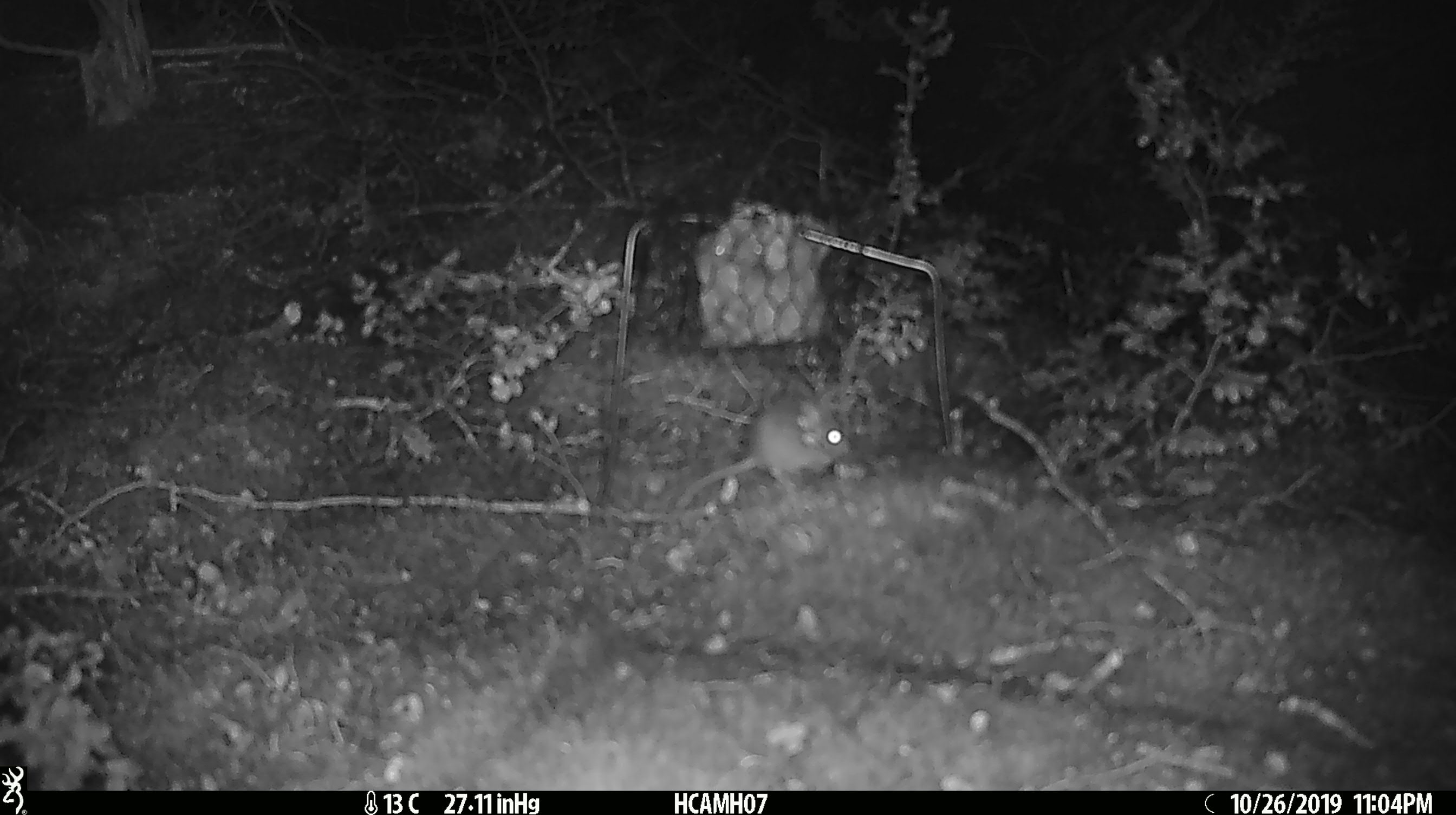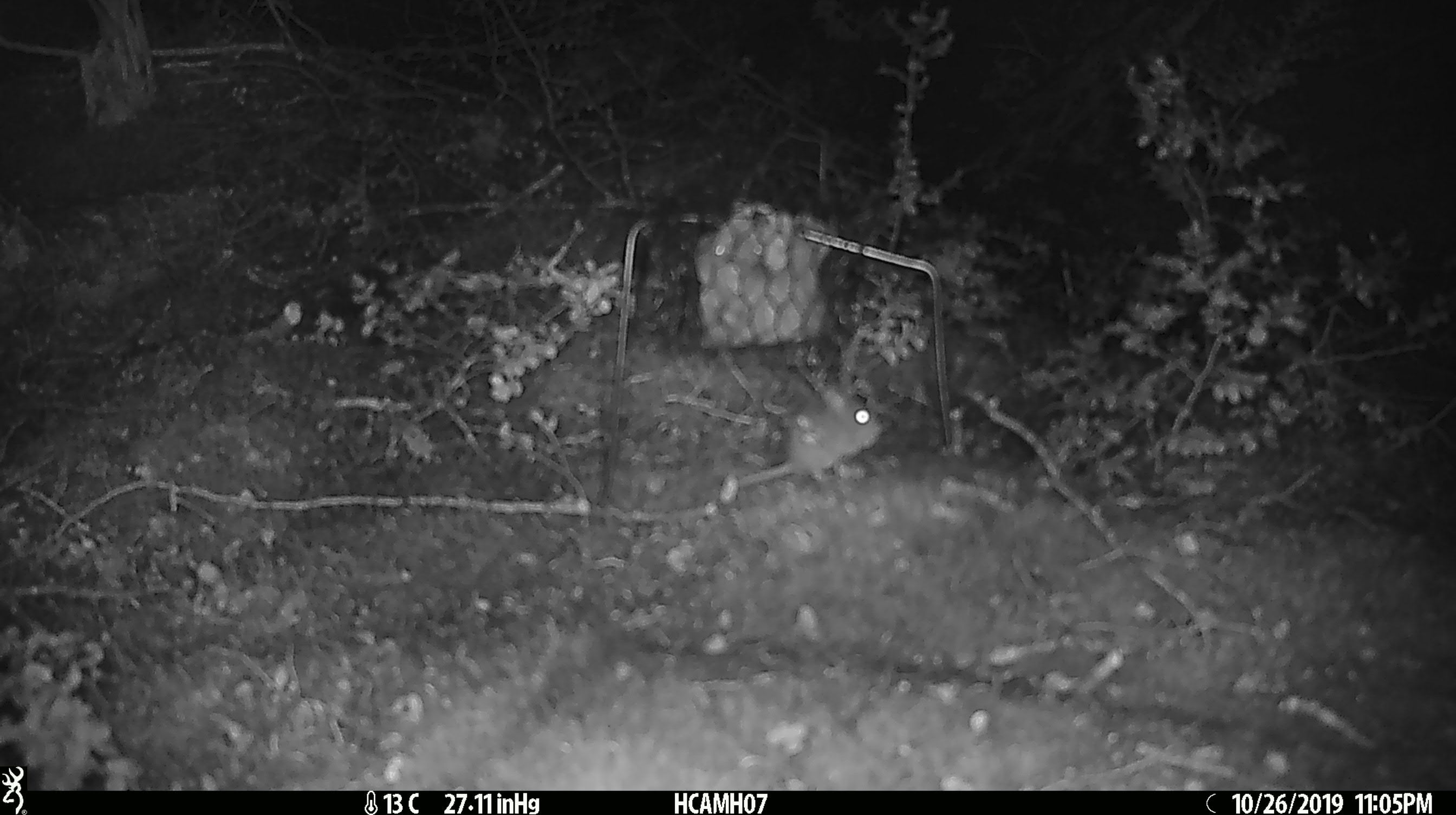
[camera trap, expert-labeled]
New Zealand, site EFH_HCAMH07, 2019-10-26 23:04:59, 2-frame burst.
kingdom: Animalia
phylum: Chordata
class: Mammalia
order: Rodentia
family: Muridae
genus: Mus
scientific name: Mus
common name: mouse